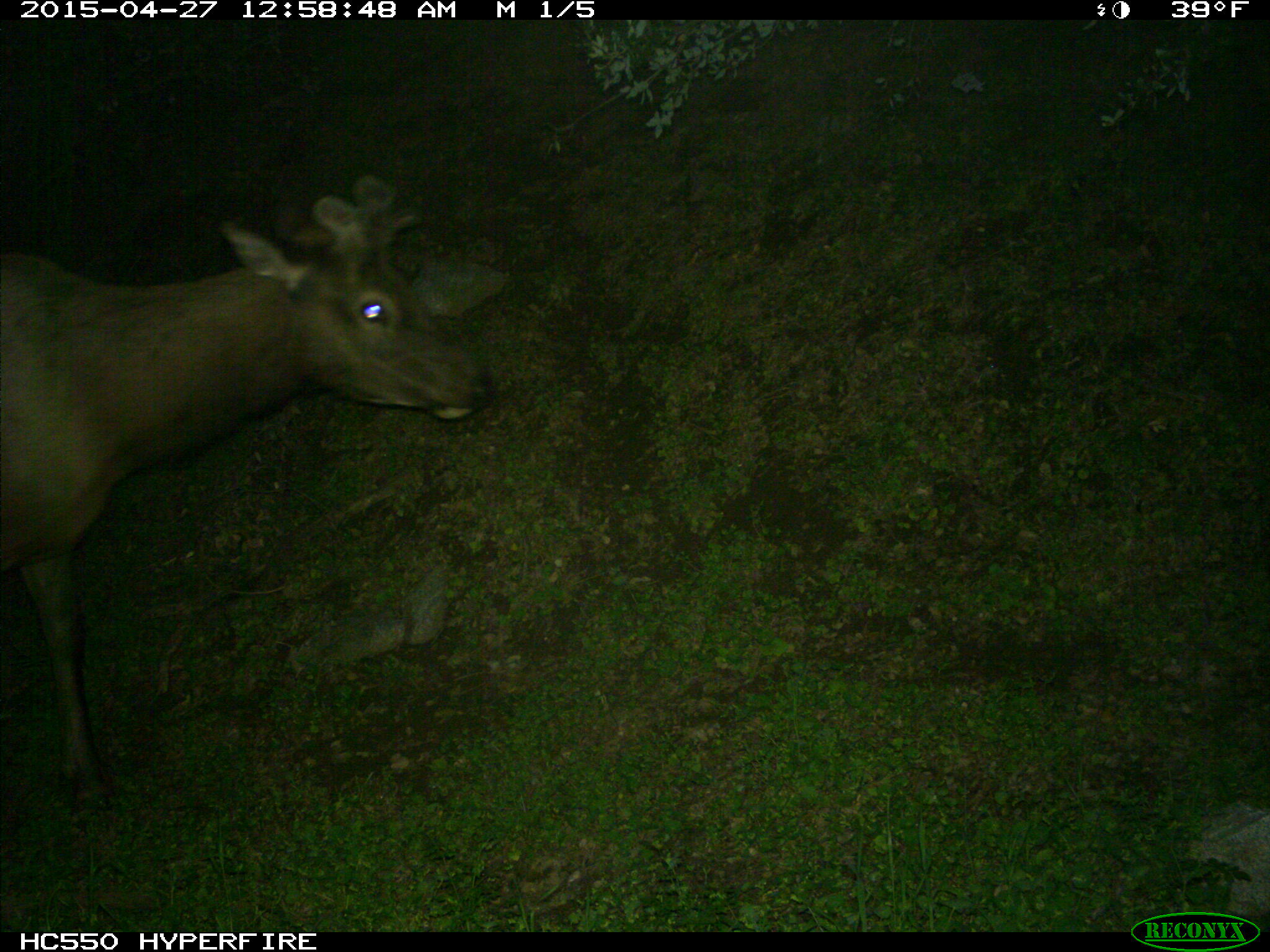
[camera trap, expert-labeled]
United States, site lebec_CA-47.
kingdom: Animalia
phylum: Chordata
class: Mammalia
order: Artiodactyla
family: Cervidae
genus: Cervus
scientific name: Cervus canadensis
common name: elk